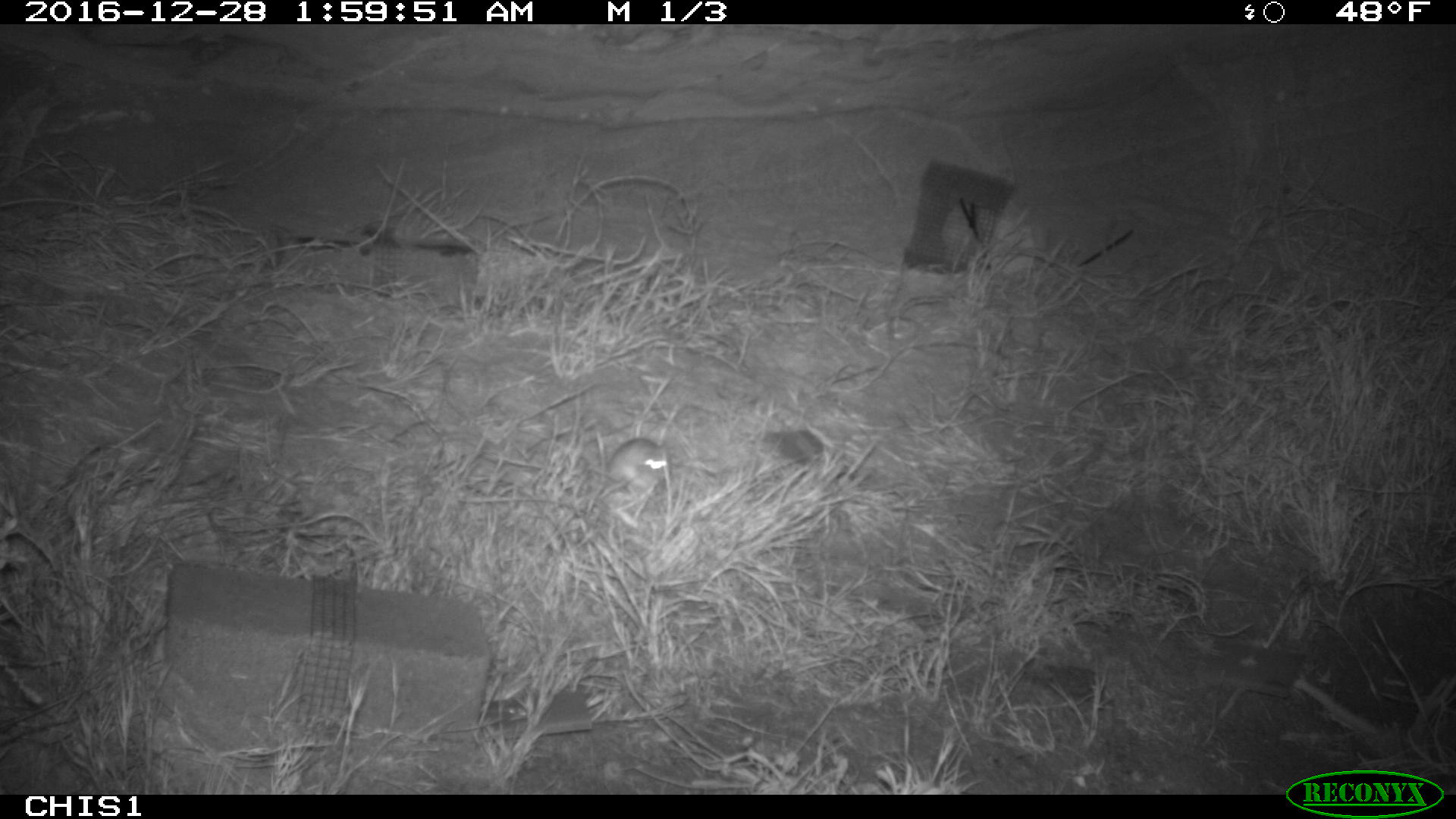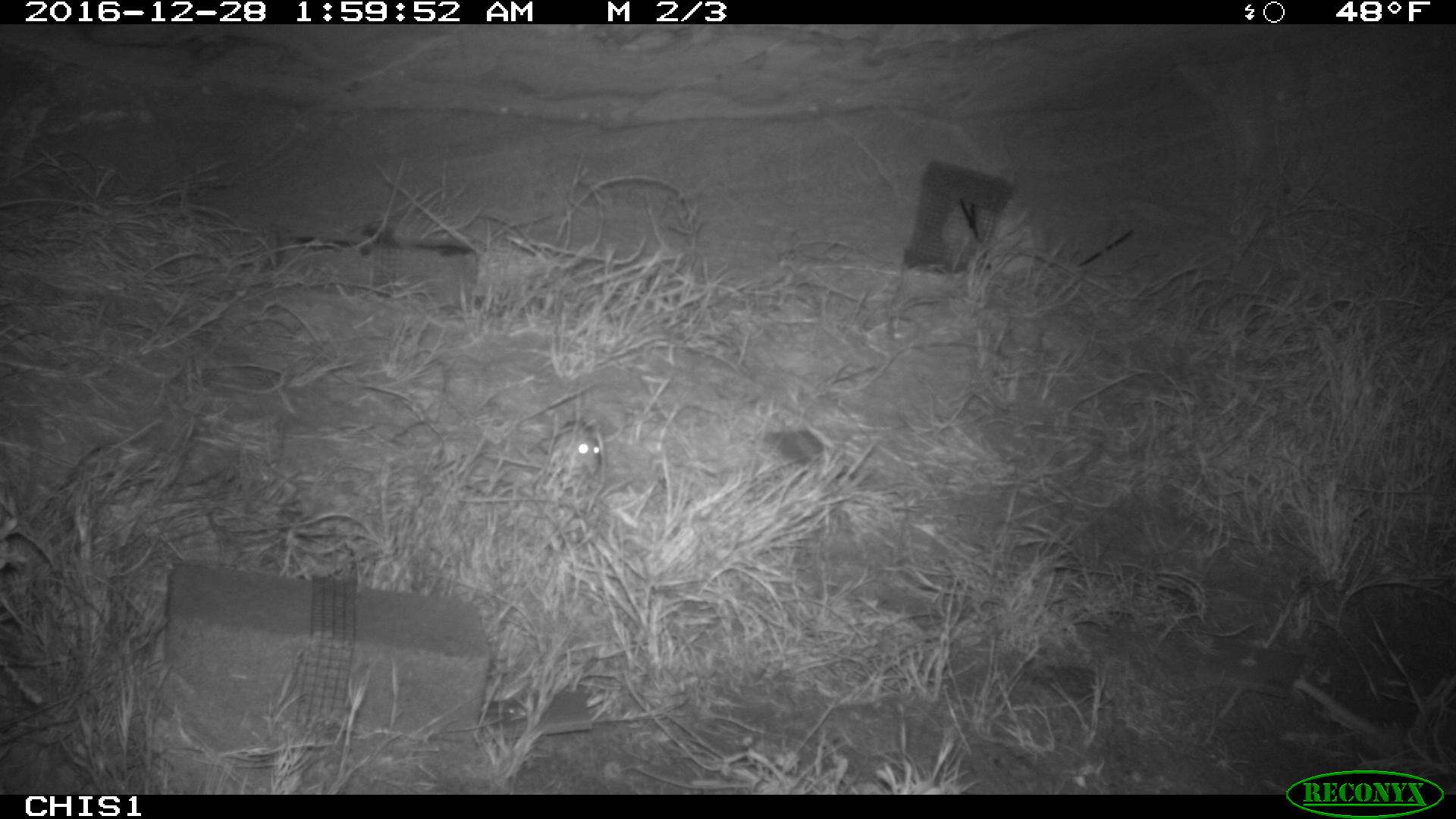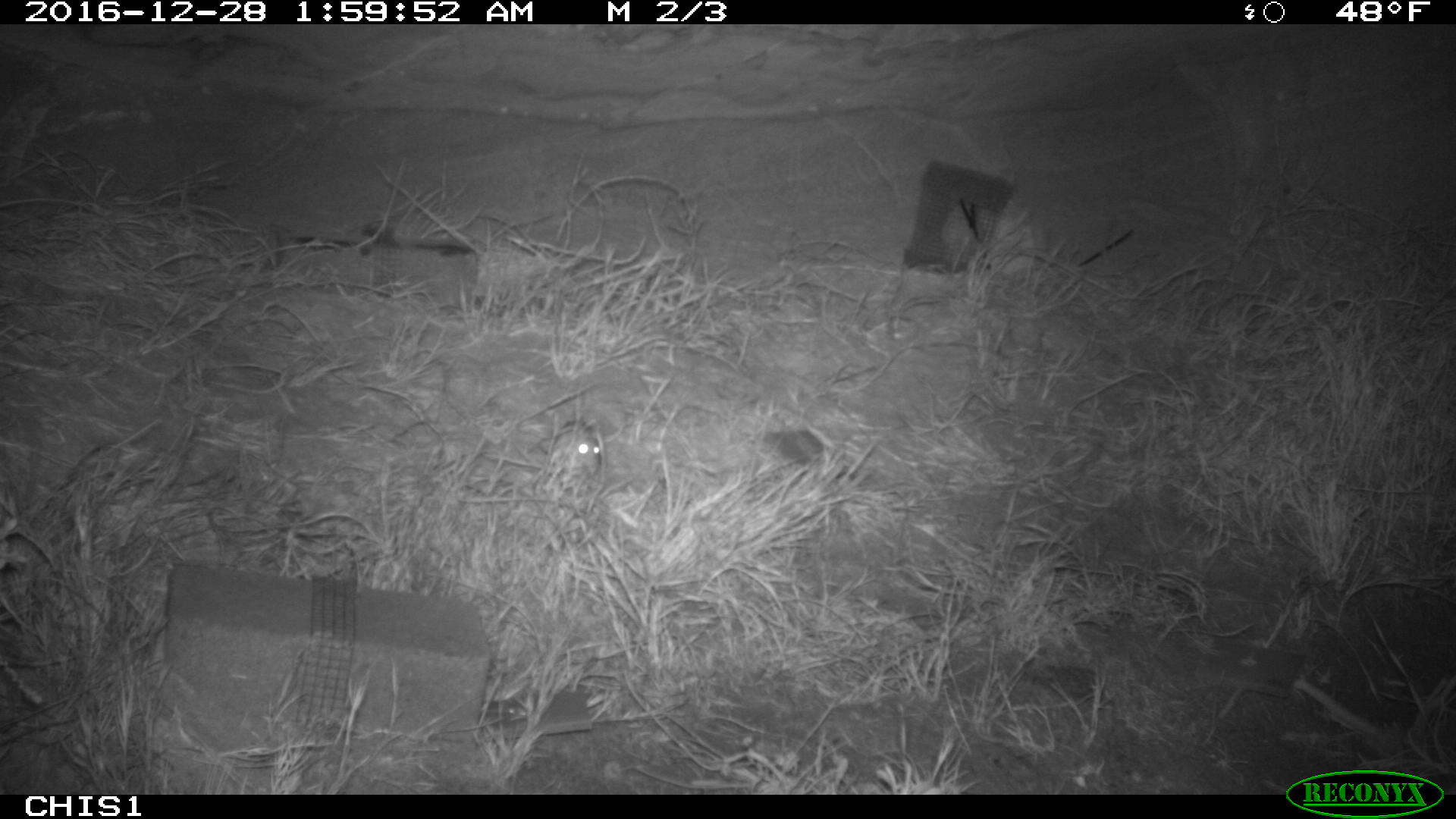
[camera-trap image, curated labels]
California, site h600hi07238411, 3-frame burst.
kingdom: Animalia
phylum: Chordata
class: Mammalia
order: Rodentia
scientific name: Rodentia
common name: rodent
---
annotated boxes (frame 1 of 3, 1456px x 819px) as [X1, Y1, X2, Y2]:
rodent: [585, 438, 671, 489]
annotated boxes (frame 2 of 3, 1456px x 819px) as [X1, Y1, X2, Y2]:
rodent: [539, 422, 600, 475]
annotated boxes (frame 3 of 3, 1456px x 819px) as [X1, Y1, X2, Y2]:
rodent: [550, 418, 602, 474]